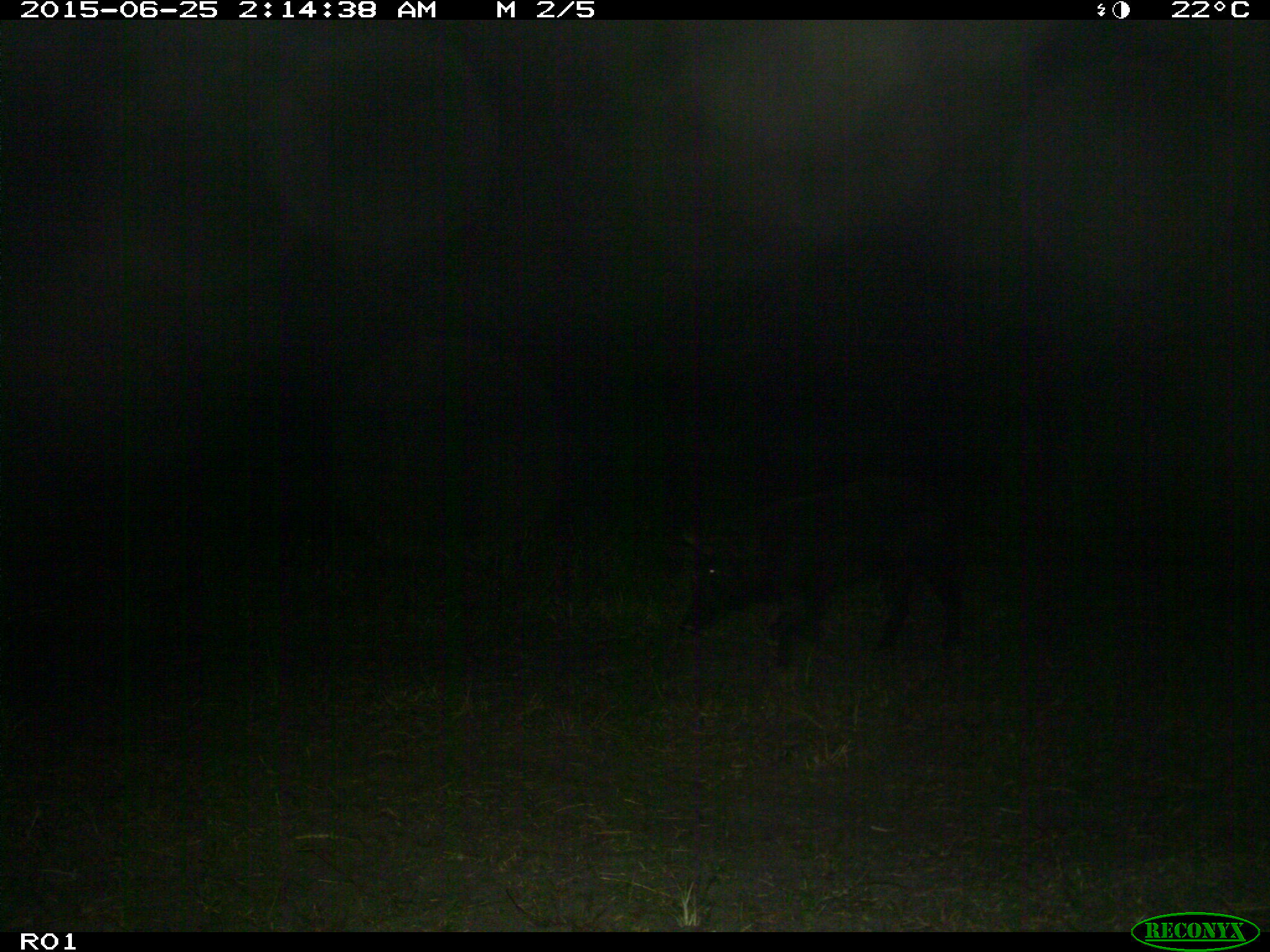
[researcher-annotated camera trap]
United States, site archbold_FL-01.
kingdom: Animalia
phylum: Chordata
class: Mammalia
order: Artiodactyla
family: Suidae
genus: Sus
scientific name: Sus scrofa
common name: wild boar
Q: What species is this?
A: Sus scrofa (wild boar).